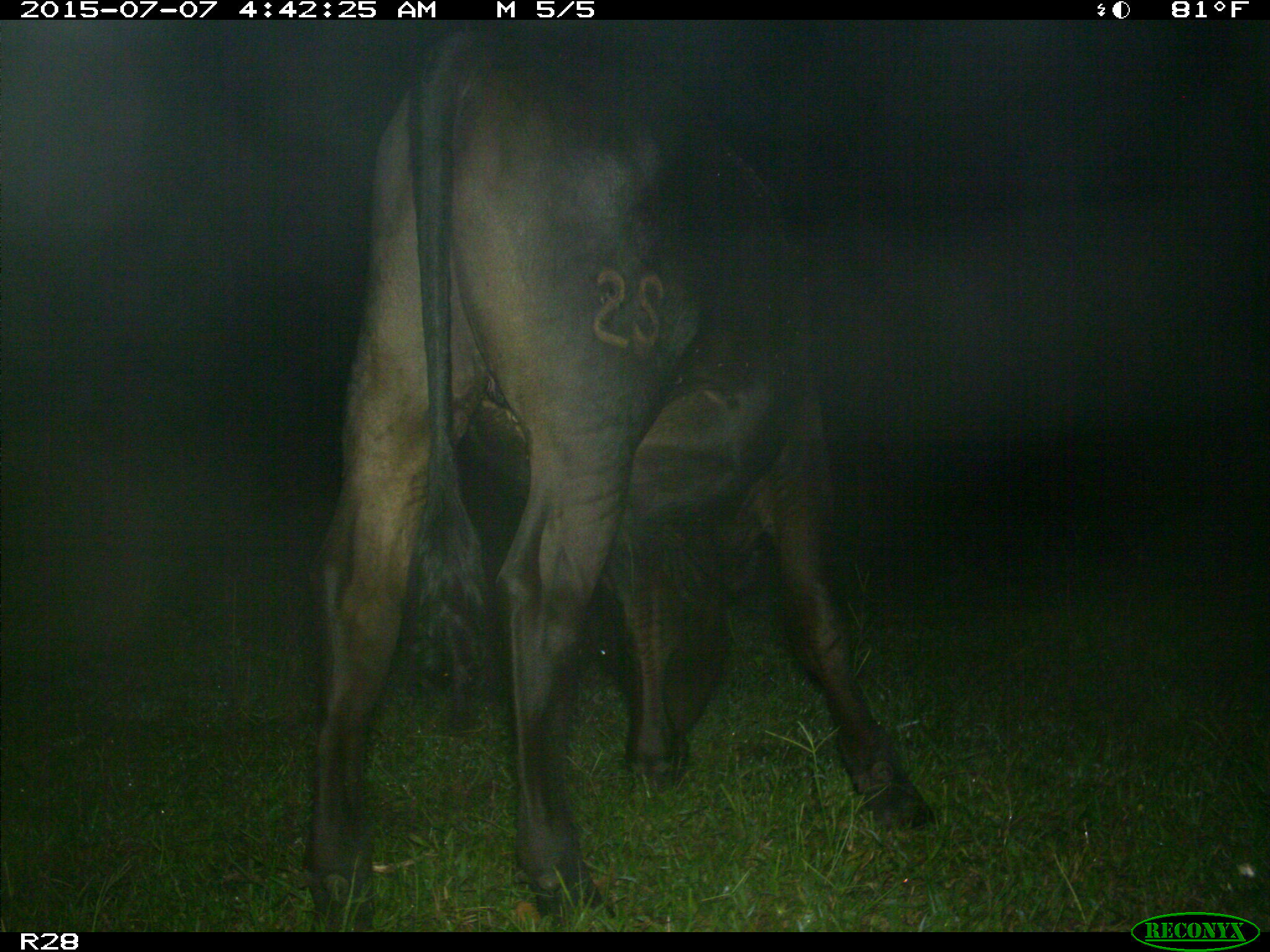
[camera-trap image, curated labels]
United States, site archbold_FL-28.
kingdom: Animalia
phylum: Chordata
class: Mammalia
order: Artiodactyla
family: Bovidae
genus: Bos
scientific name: Bos taurus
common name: domestic cow